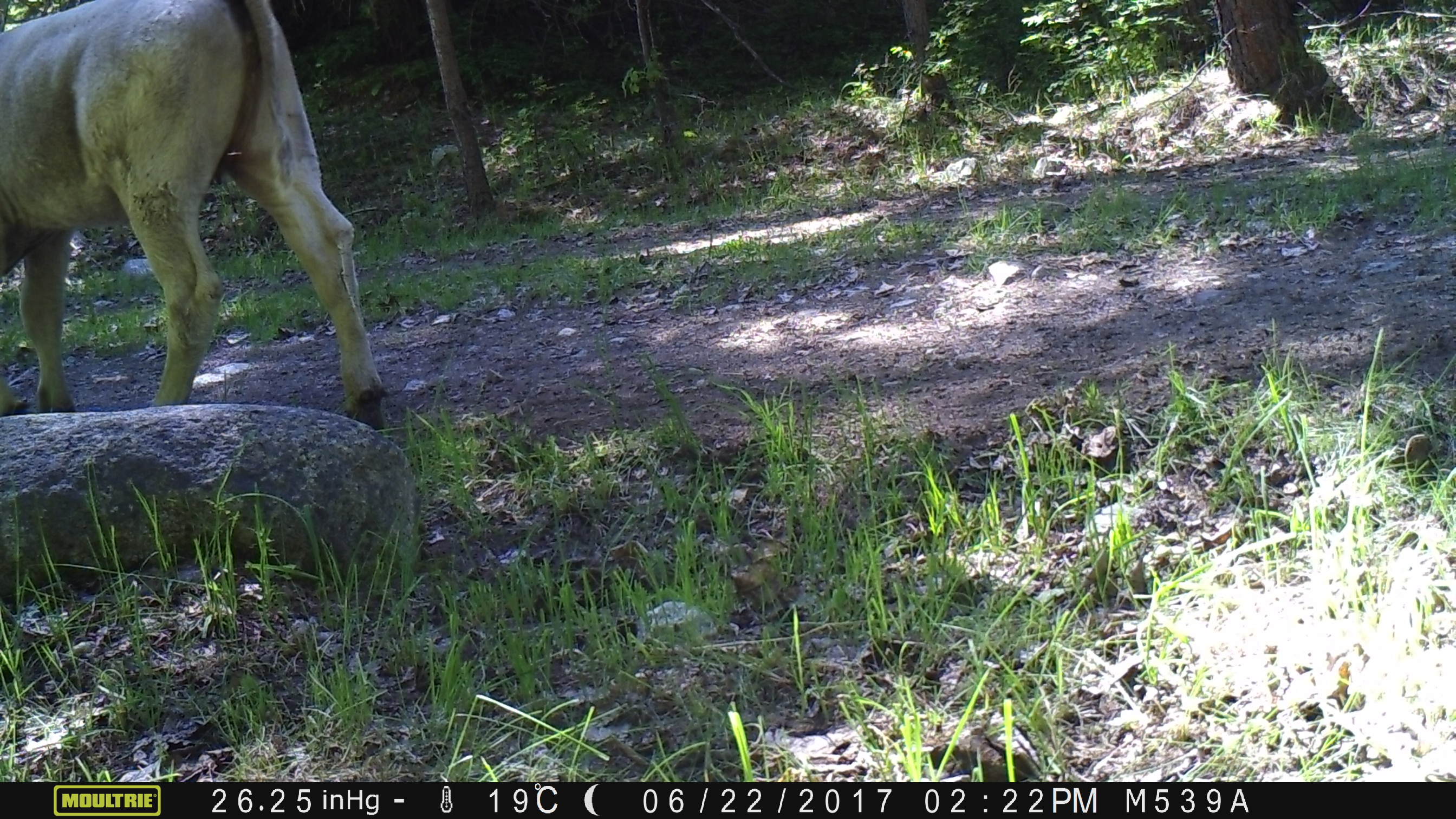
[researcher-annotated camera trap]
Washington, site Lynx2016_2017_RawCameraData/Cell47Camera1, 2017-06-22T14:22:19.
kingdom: Animalia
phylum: Chordata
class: Mammalia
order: Artiodactyla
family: Bovidae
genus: Bos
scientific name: Bos taurus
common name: domestic cattle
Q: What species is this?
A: Domestic cattle (Bos taurus).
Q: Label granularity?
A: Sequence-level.